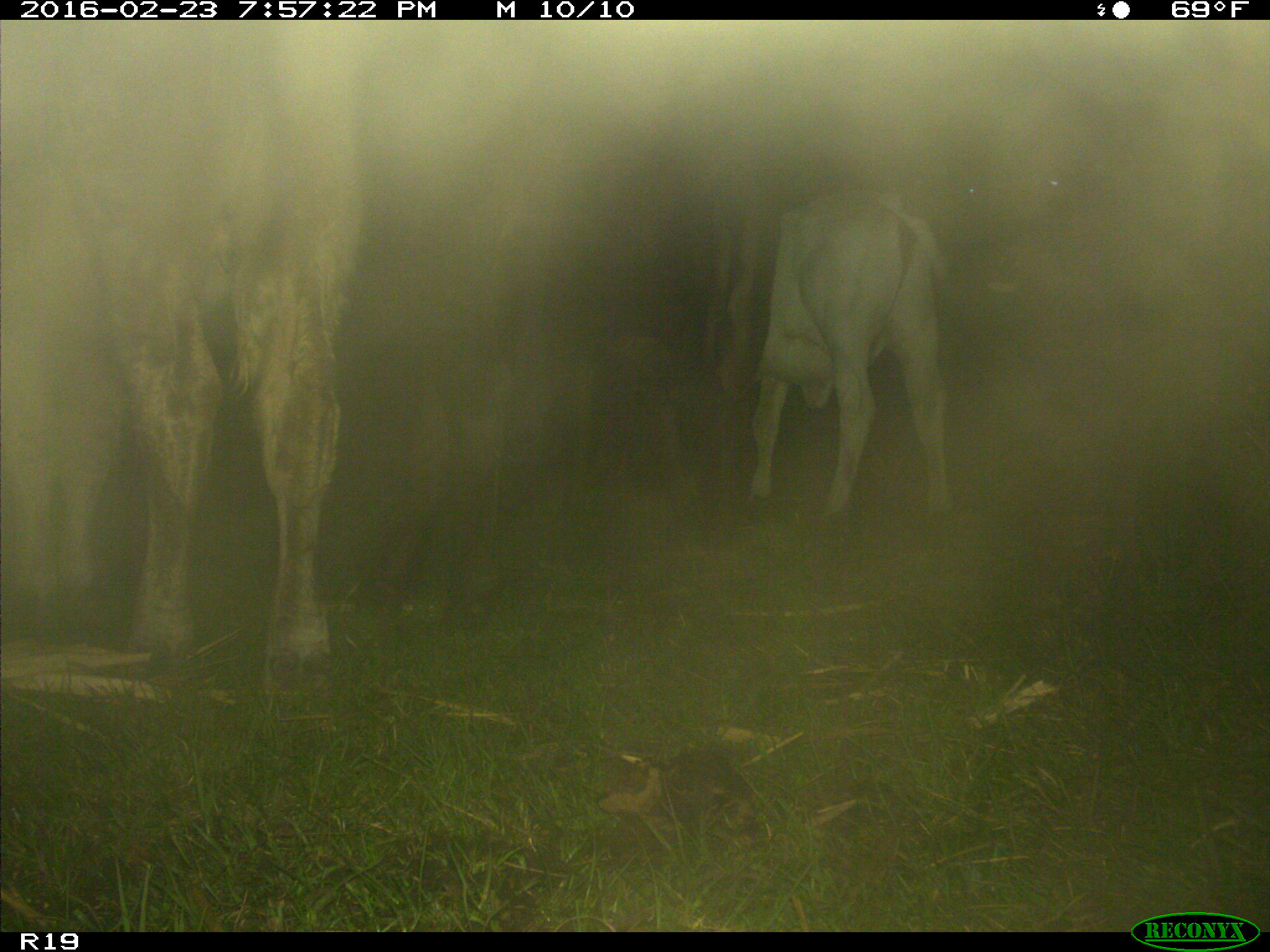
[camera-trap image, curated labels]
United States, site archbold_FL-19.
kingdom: Animalia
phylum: Chordata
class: Mammalia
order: Artiodactyla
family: Bovidae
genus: Bos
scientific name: Bos taurus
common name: domestic cow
Bos taurus (domestic cow).